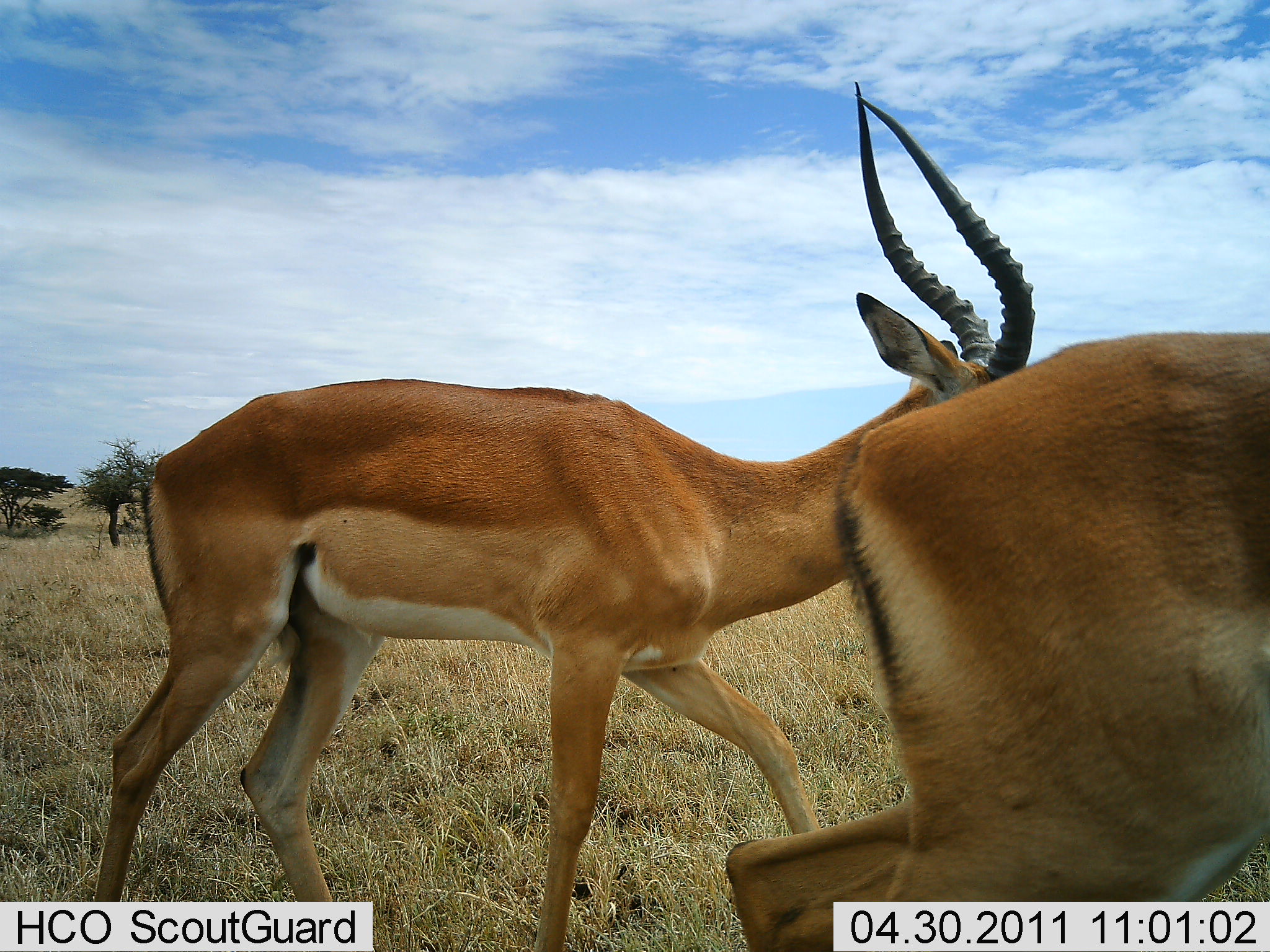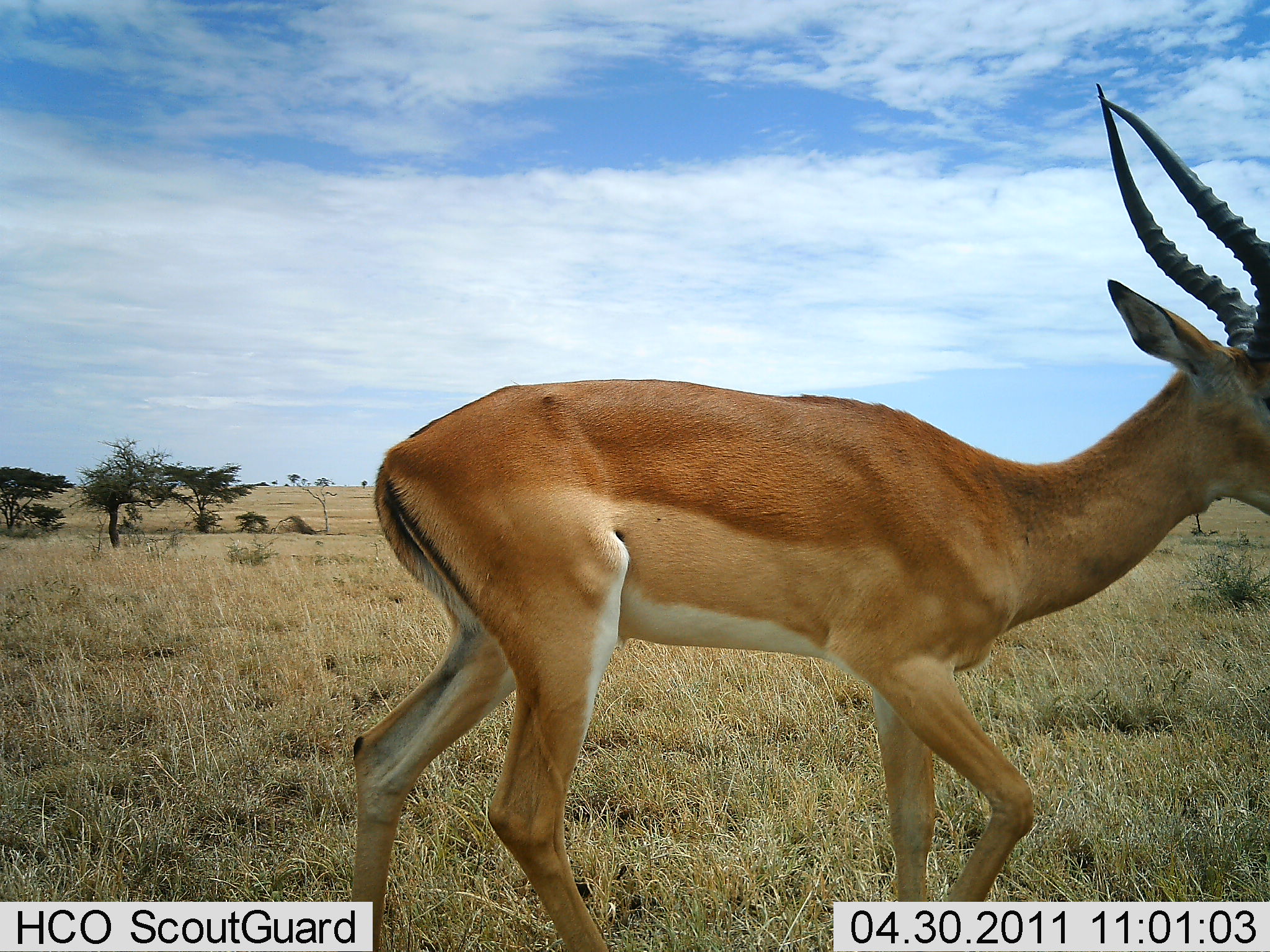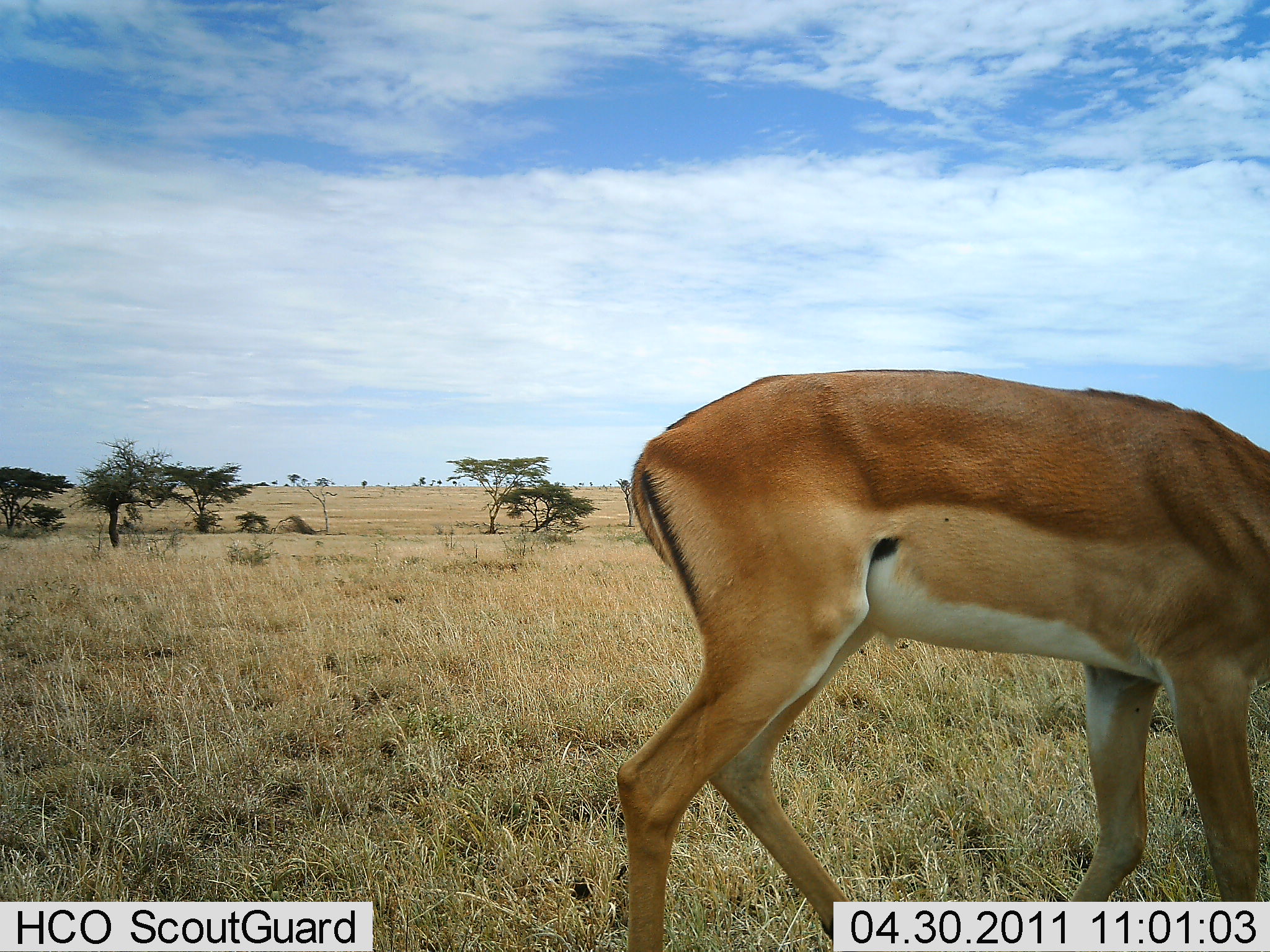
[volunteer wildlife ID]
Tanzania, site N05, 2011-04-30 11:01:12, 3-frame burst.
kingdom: Animalia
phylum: Chordata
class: Mammalia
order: Artiodactyla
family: Bovidae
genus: Nanger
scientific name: Nanger granti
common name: grant's gazelle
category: gazellegrants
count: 2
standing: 8%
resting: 8%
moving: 83%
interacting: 0%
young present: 0%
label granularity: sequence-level